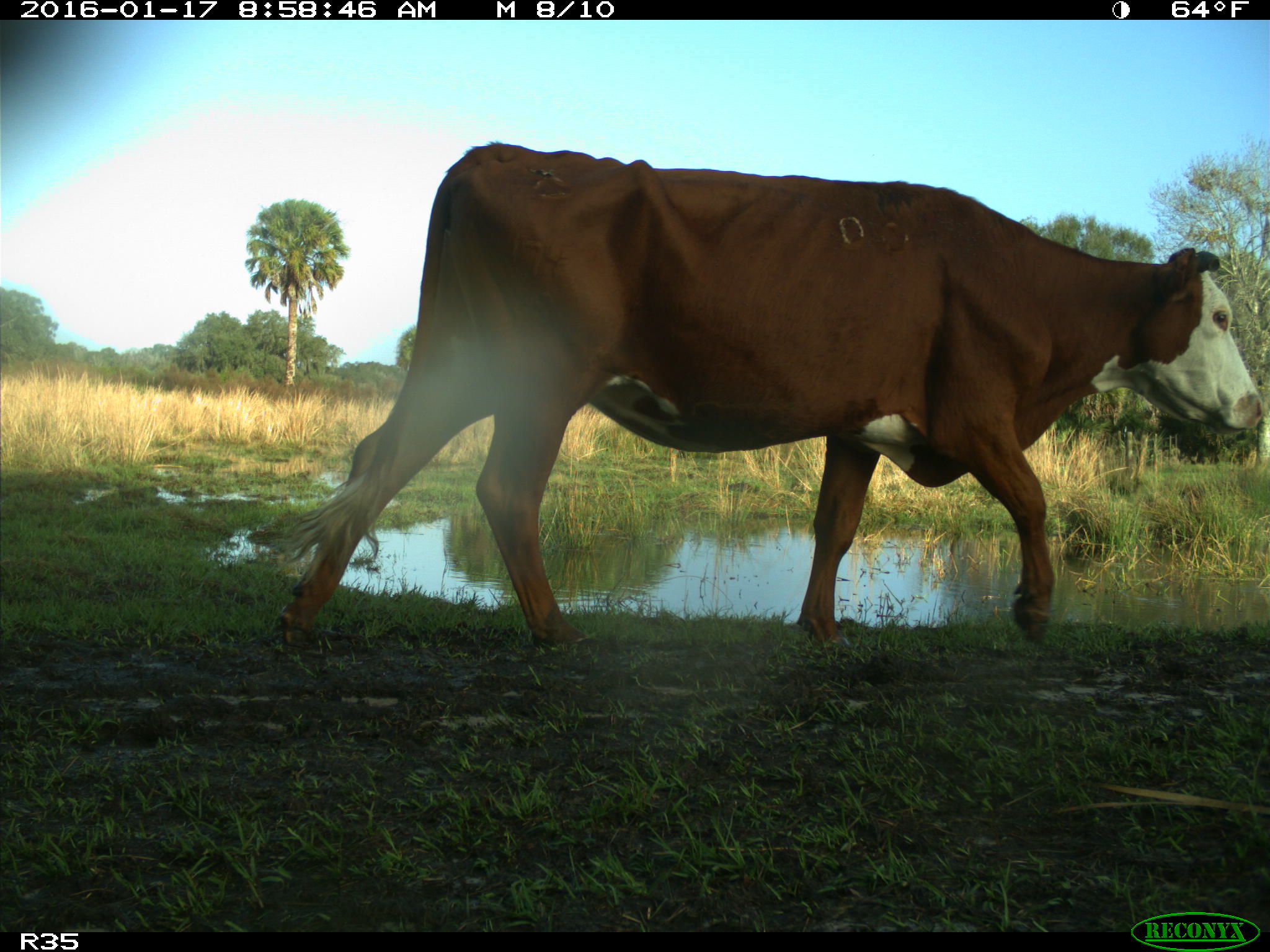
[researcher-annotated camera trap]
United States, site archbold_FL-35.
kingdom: Animalia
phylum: Chordata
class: Mammalia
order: Artiodactyla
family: Bovidae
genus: Bos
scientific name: Bos taurus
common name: domestic cow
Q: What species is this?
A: Bos taurus (domestic cow).